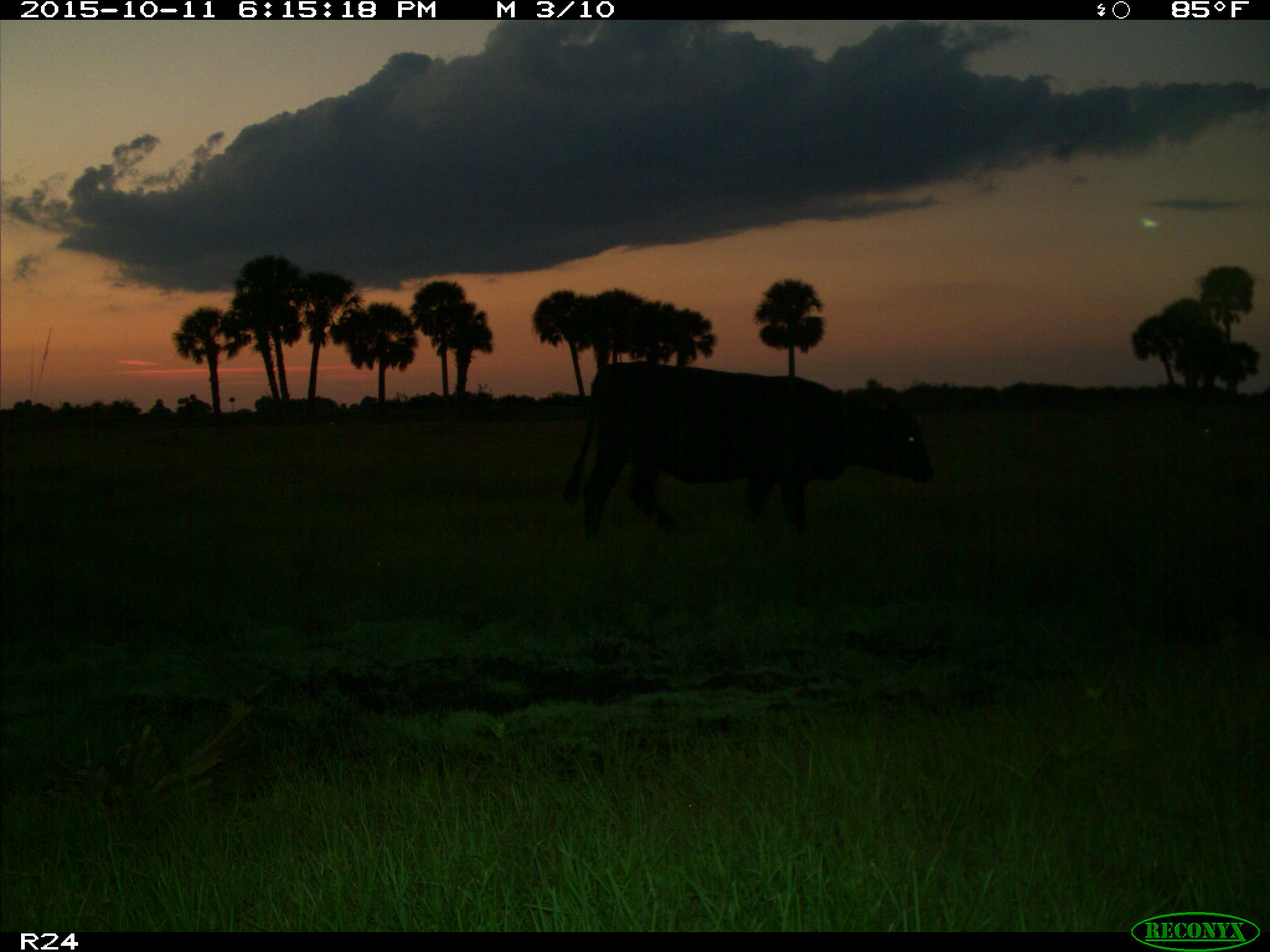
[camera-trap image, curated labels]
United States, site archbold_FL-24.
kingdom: Animalia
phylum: Chordata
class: Mammalia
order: Artiodactyla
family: Bovidae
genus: Bos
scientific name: Bos taurus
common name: domestic cow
Bos taurus (domestic cow).